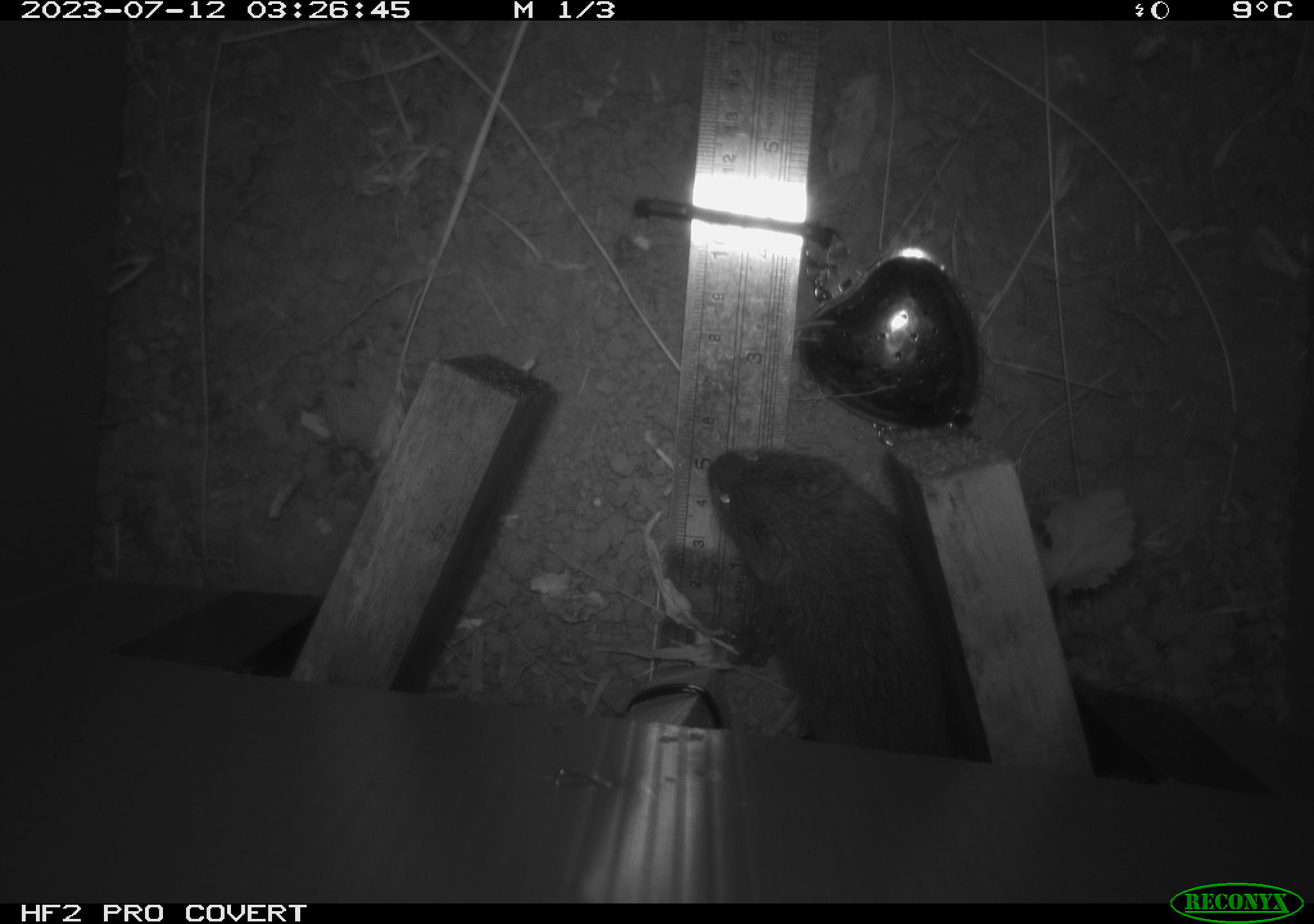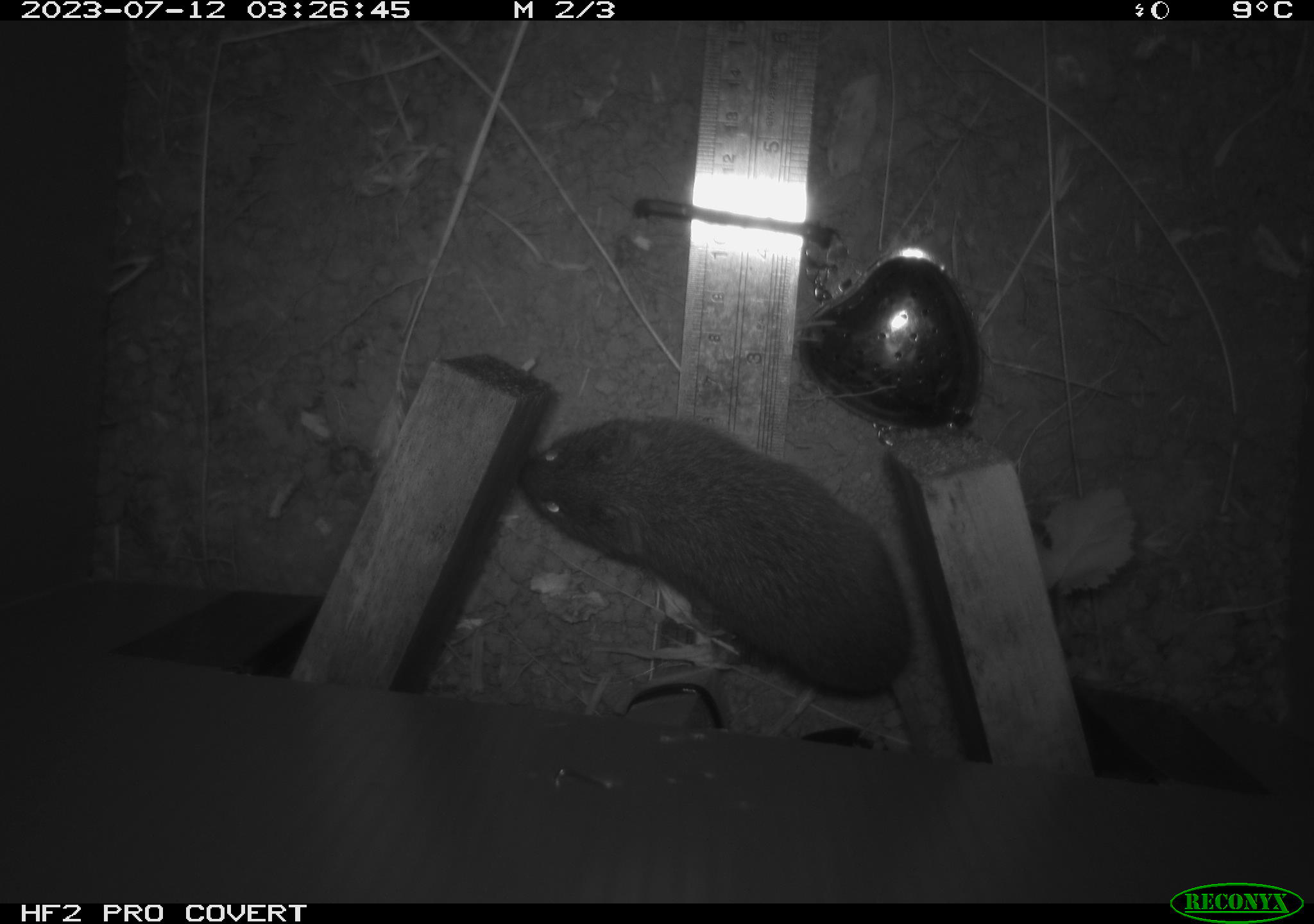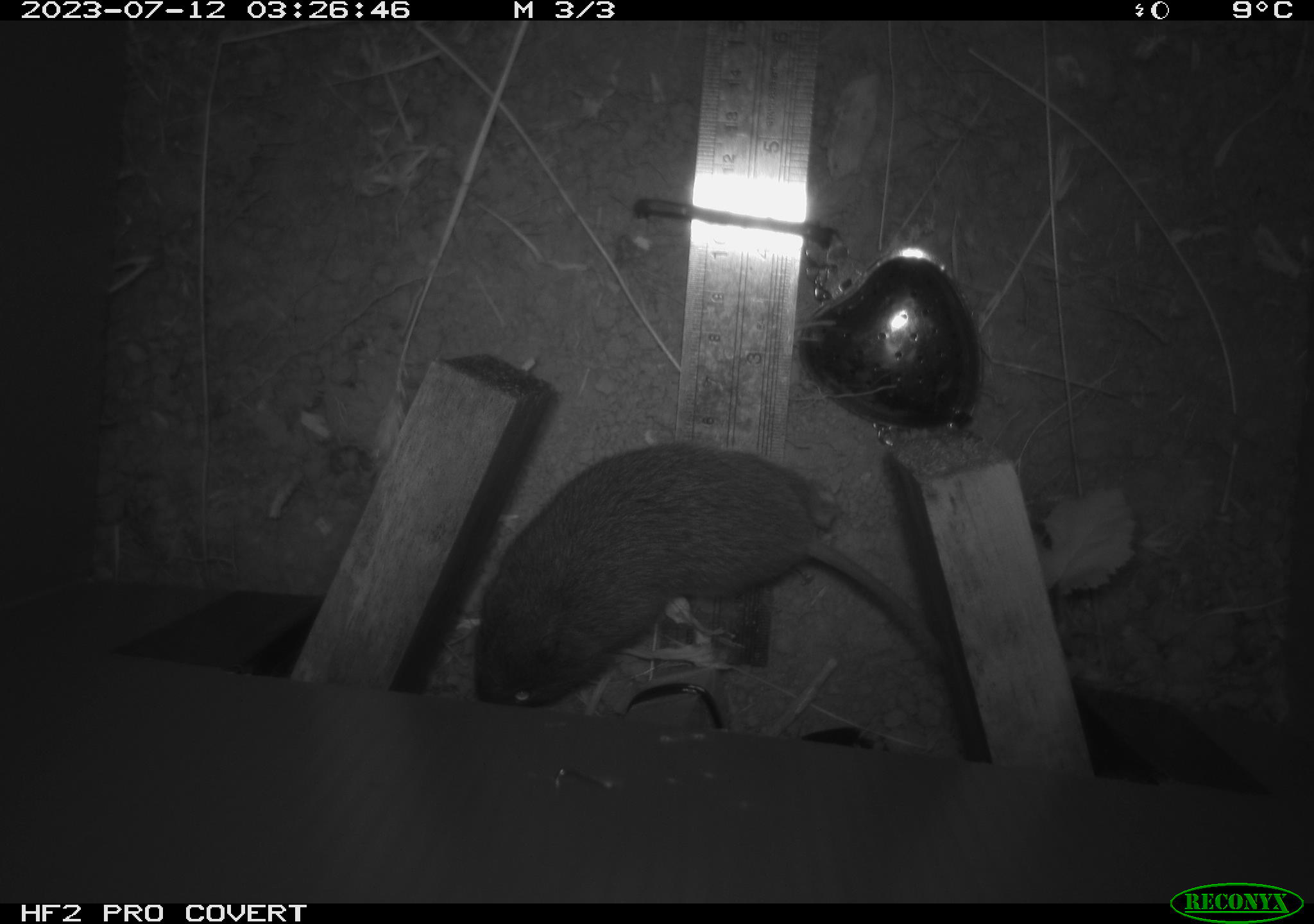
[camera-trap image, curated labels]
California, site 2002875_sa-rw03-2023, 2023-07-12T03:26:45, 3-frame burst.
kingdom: Animalia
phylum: Chordata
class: Mammalia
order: Rodentia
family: Cricetidae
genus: Microtus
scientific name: Microtus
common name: meadow vole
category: microtus species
Microtus species (meadow vole) (Microtus).